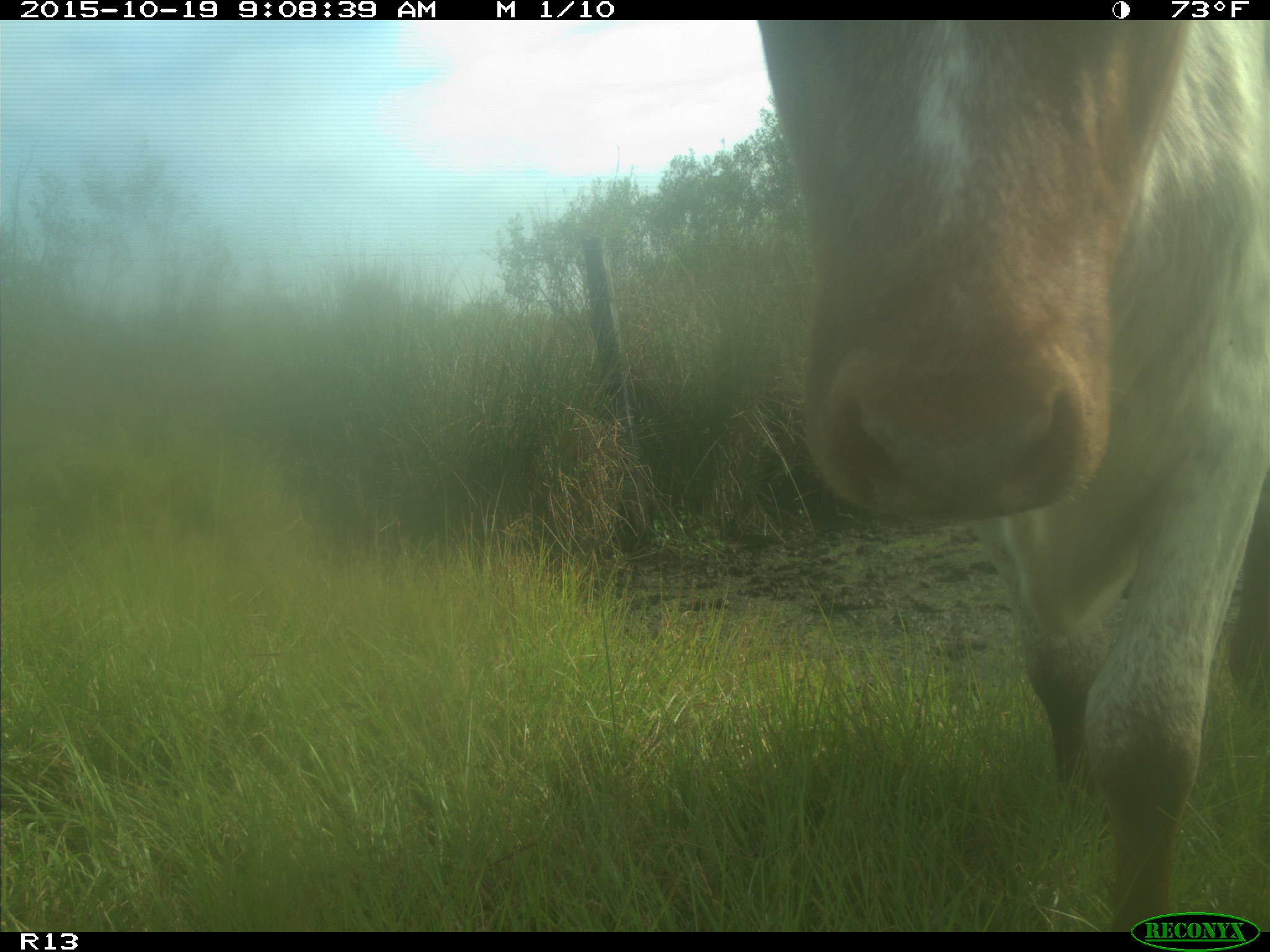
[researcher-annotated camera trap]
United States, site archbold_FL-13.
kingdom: Animalia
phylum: Chordata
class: Mammalia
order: Artiodactyla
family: Bovidae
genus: Bos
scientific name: Bos taurus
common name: domestic cow